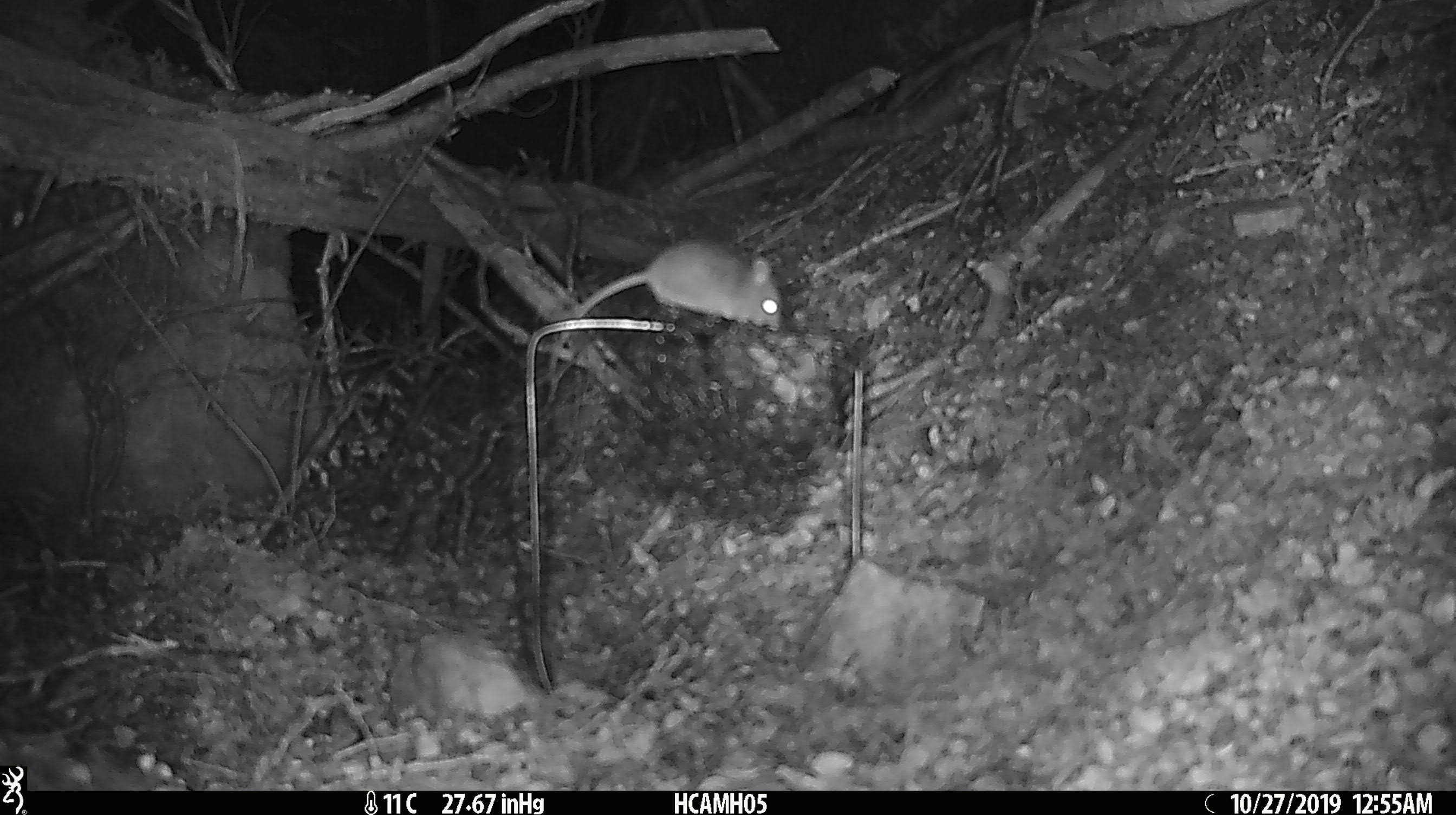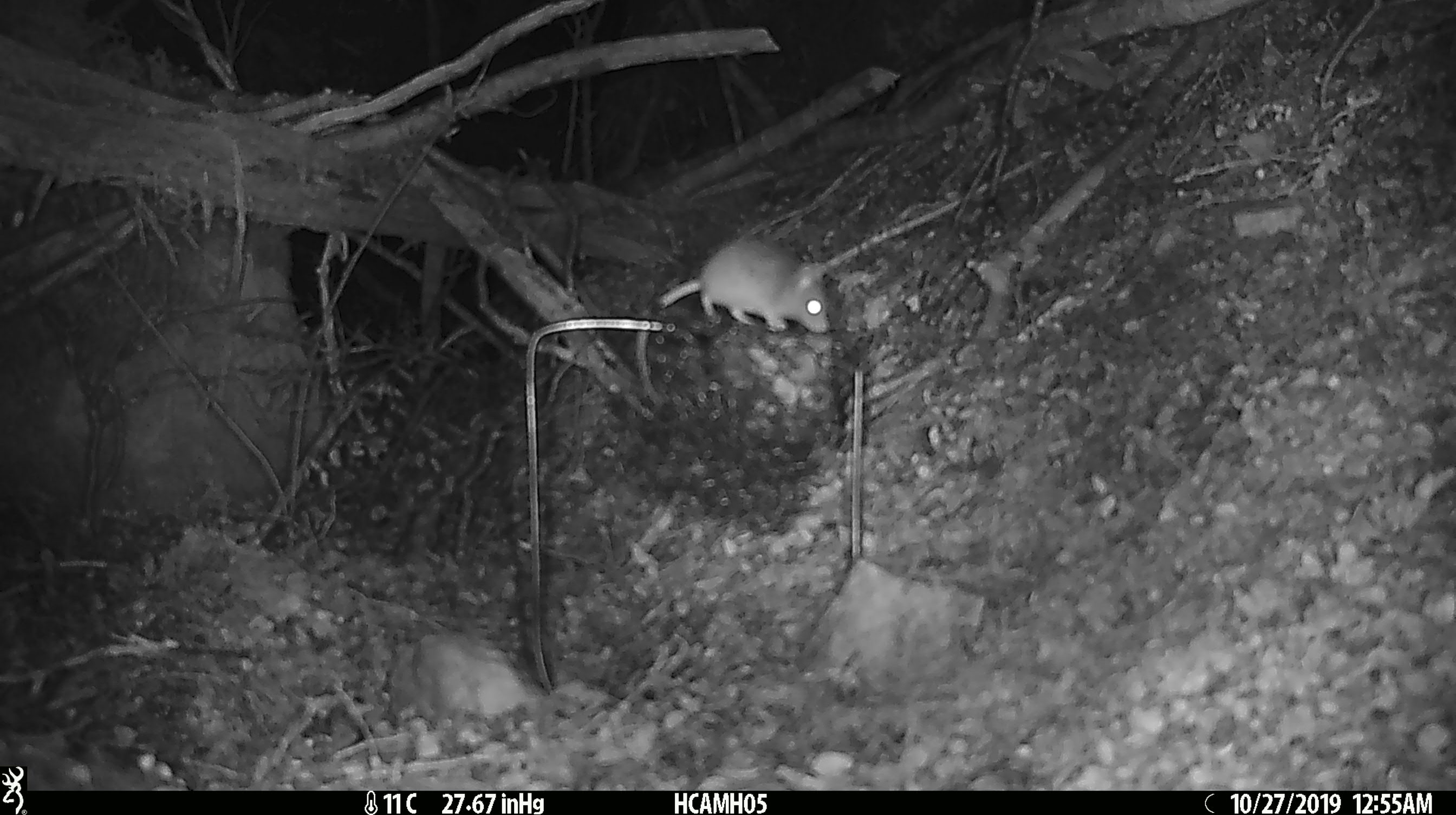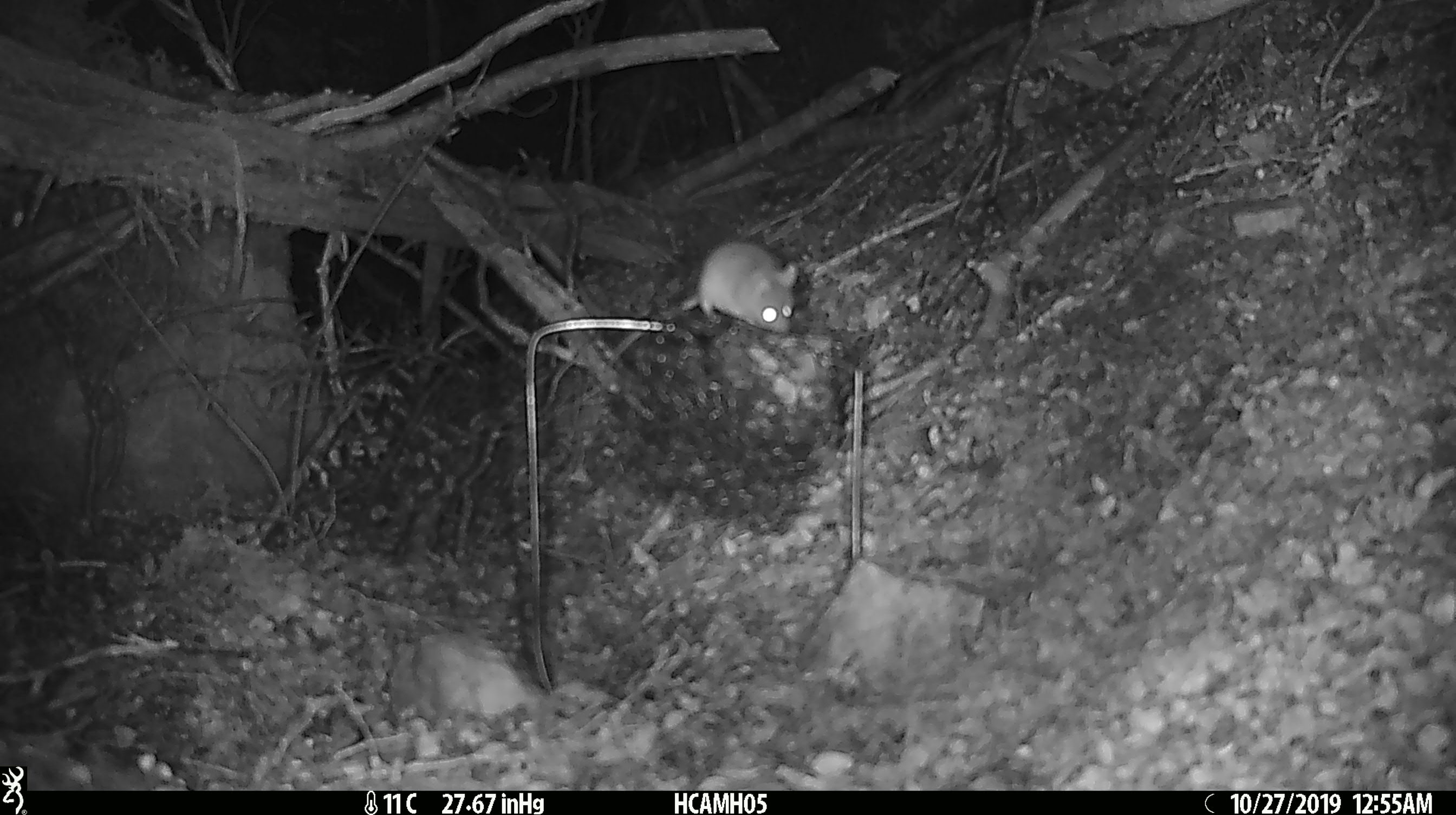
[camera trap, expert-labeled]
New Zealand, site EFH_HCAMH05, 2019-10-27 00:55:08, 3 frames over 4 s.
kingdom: Animalia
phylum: Chordata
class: Mammalia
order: Rodentia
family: Muridae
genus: Mus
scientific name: Mus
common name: mouse